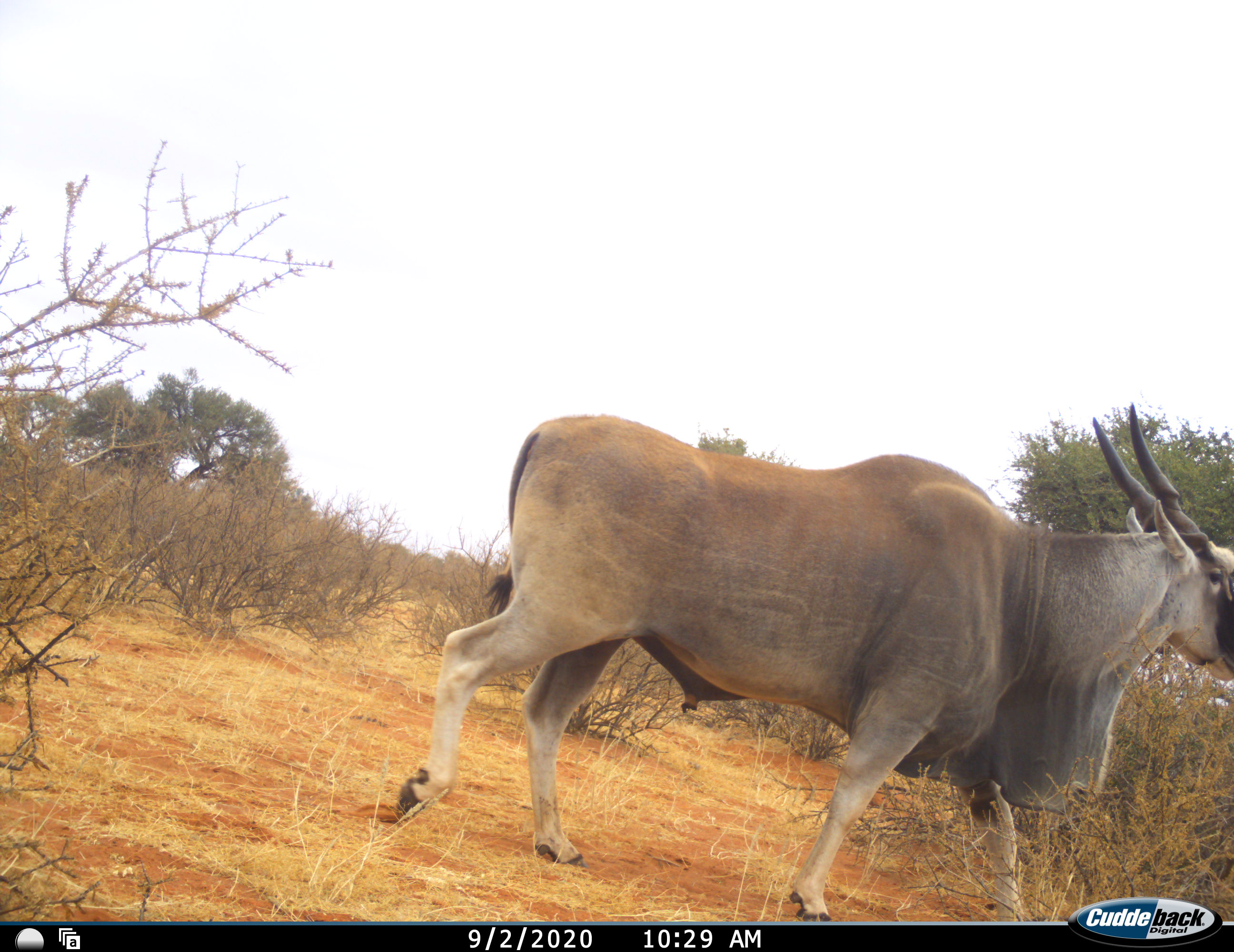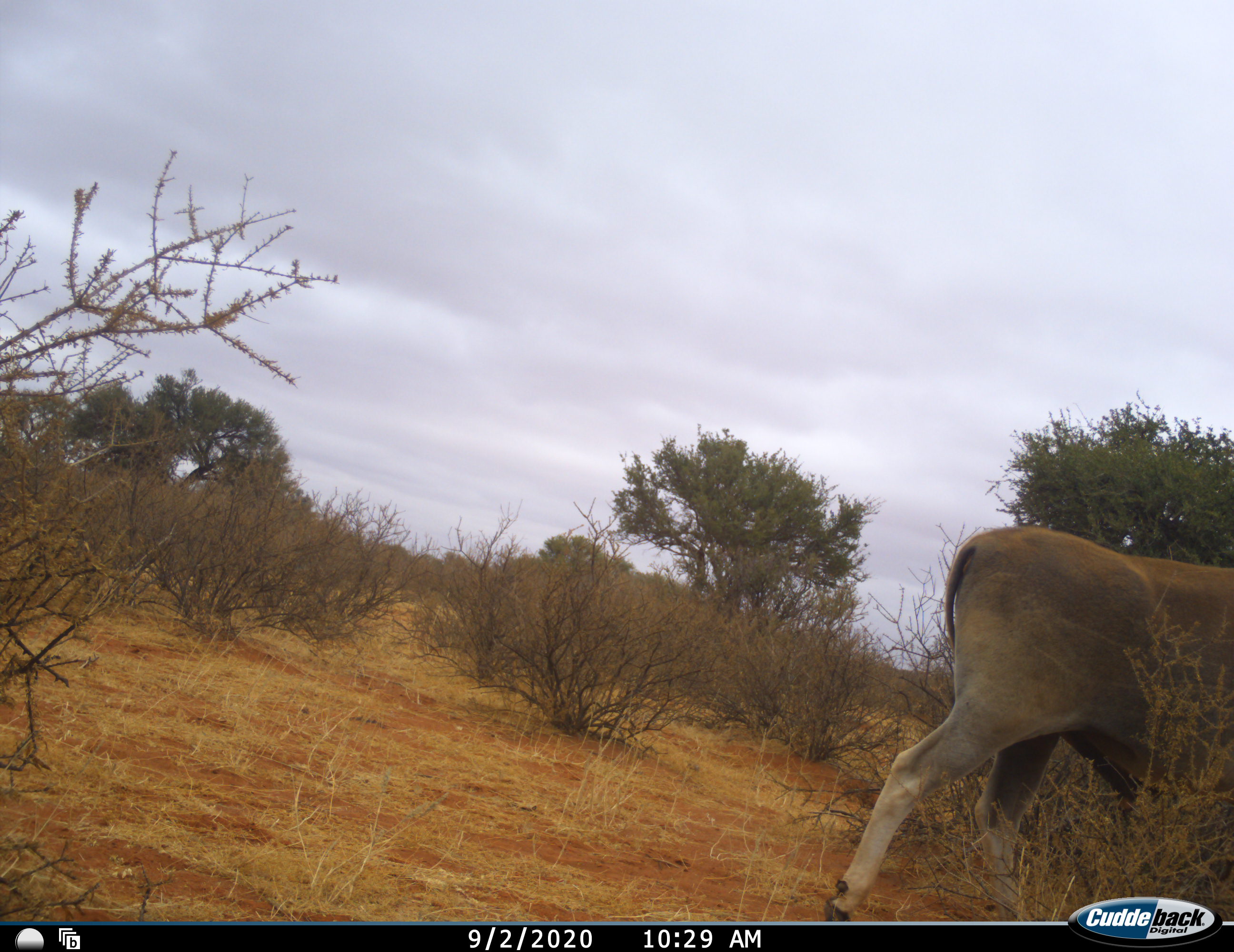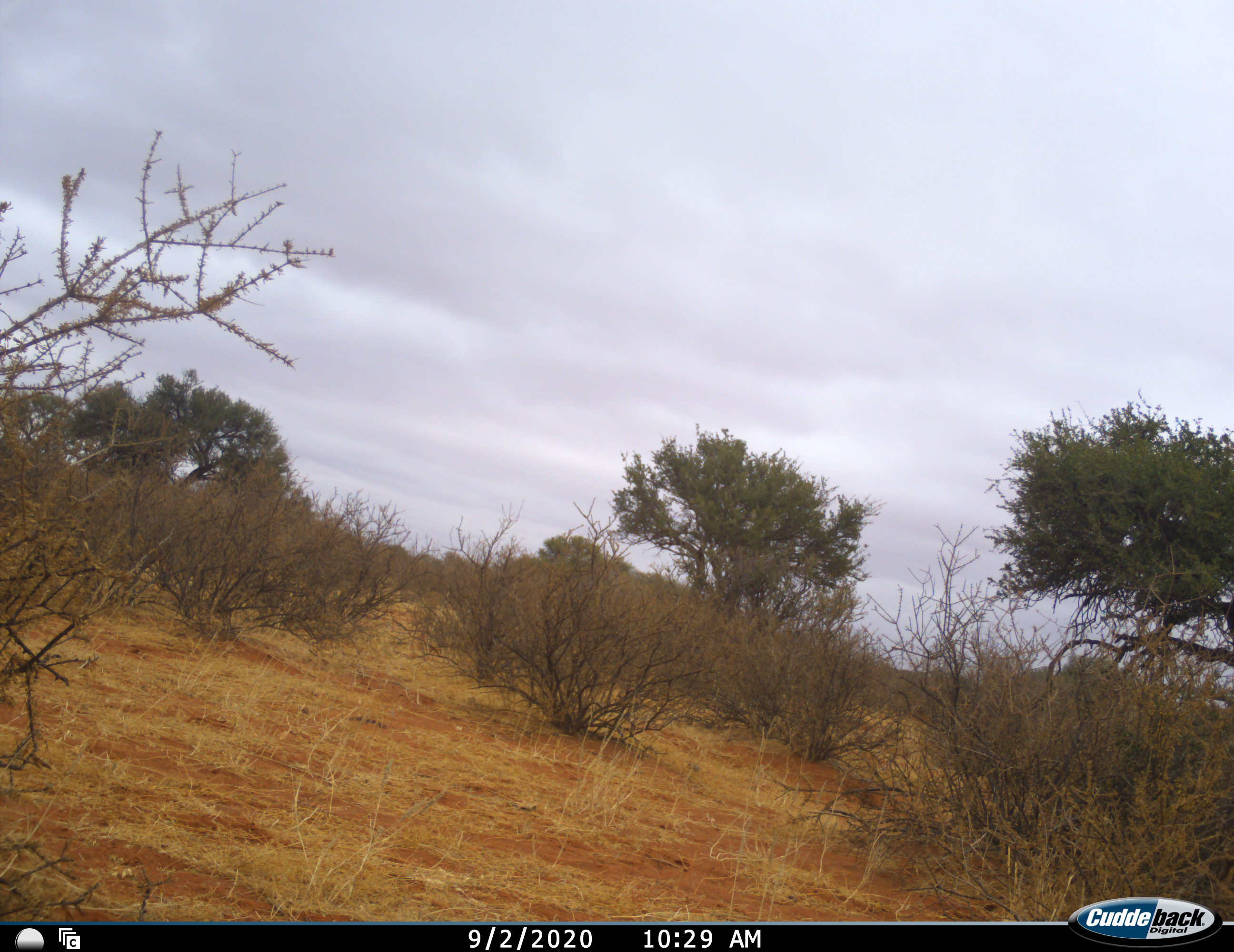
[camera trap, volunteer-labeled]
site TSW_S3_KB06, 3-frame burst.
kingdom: Animalia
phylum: Chordata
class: Mammalia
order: Artiodactyla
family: Bovidae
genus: Tragelaphus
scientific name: Tragelaphus oryx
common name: eland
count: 1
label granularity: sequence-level